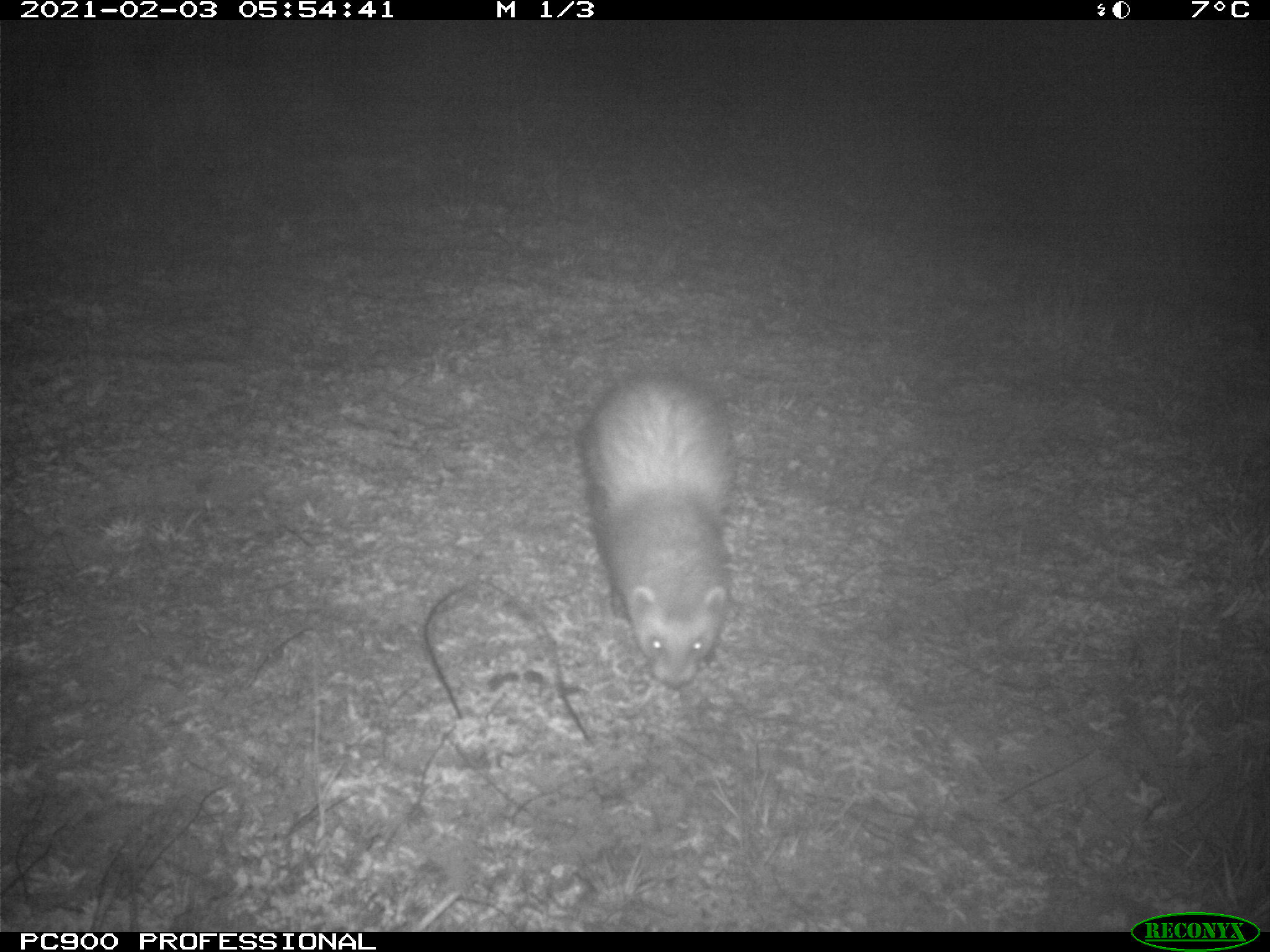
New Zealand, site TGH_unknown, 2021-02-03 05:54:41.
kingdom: Animalia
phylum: Chordata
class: Mammalia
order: Carnivora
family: Mustelidae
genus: Mustela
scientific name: Mustela furo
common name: ferret